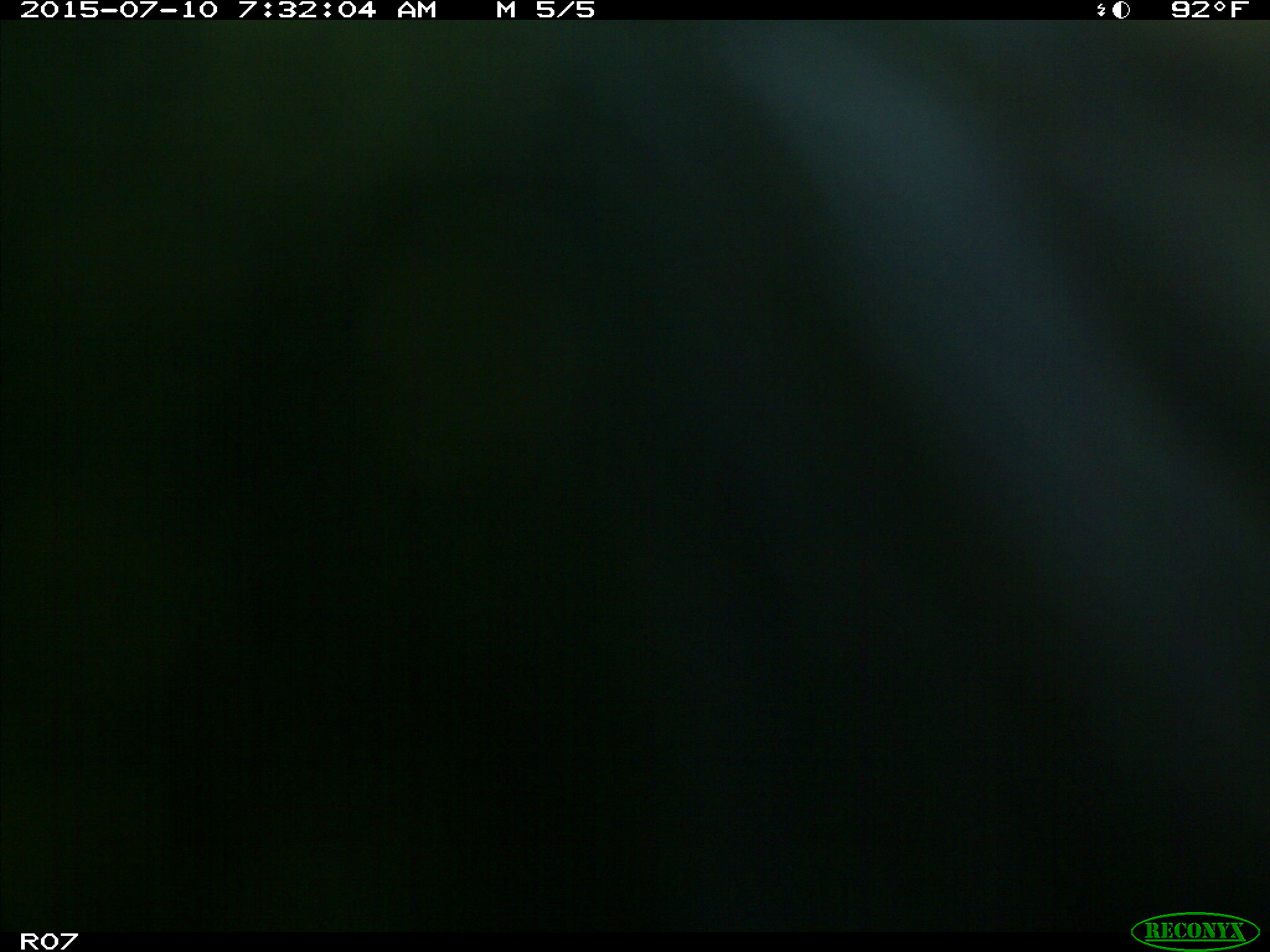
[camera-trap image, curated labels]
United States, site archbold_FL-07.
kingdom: Animalia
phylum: Chordata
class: Mammalia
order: Artiodactyla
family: Bovidae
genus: Bos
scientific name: Bos taurus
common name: domestic cow